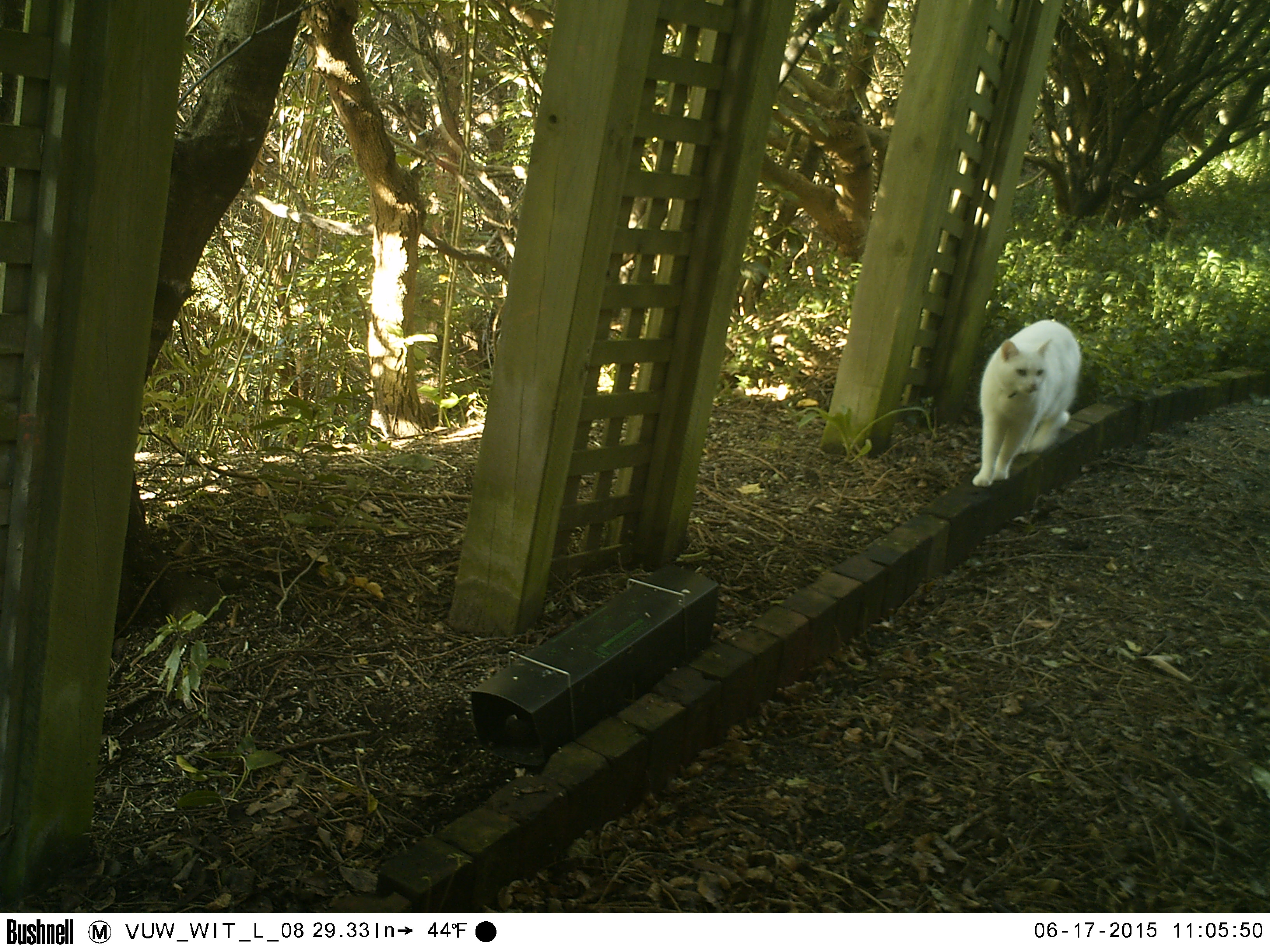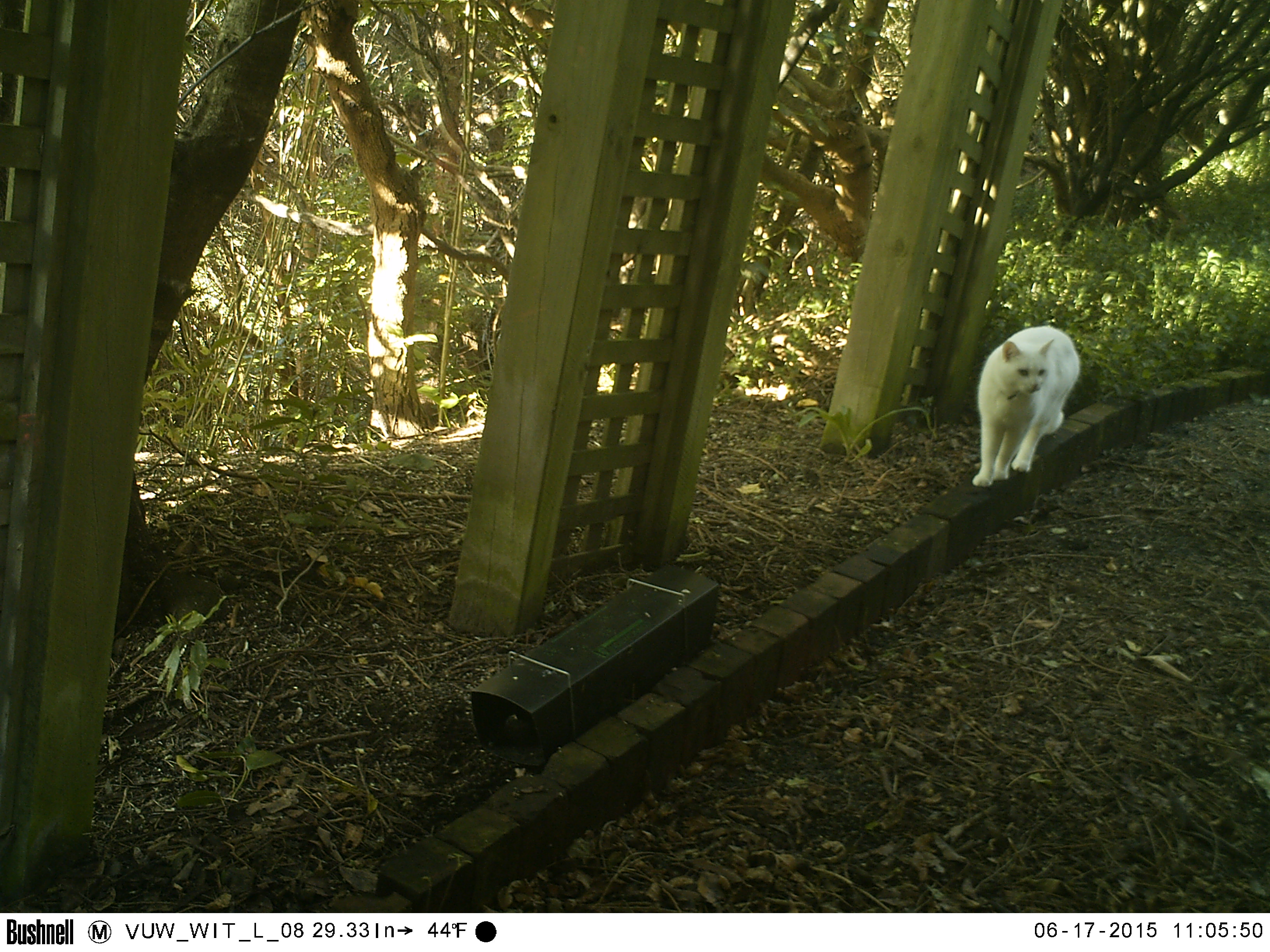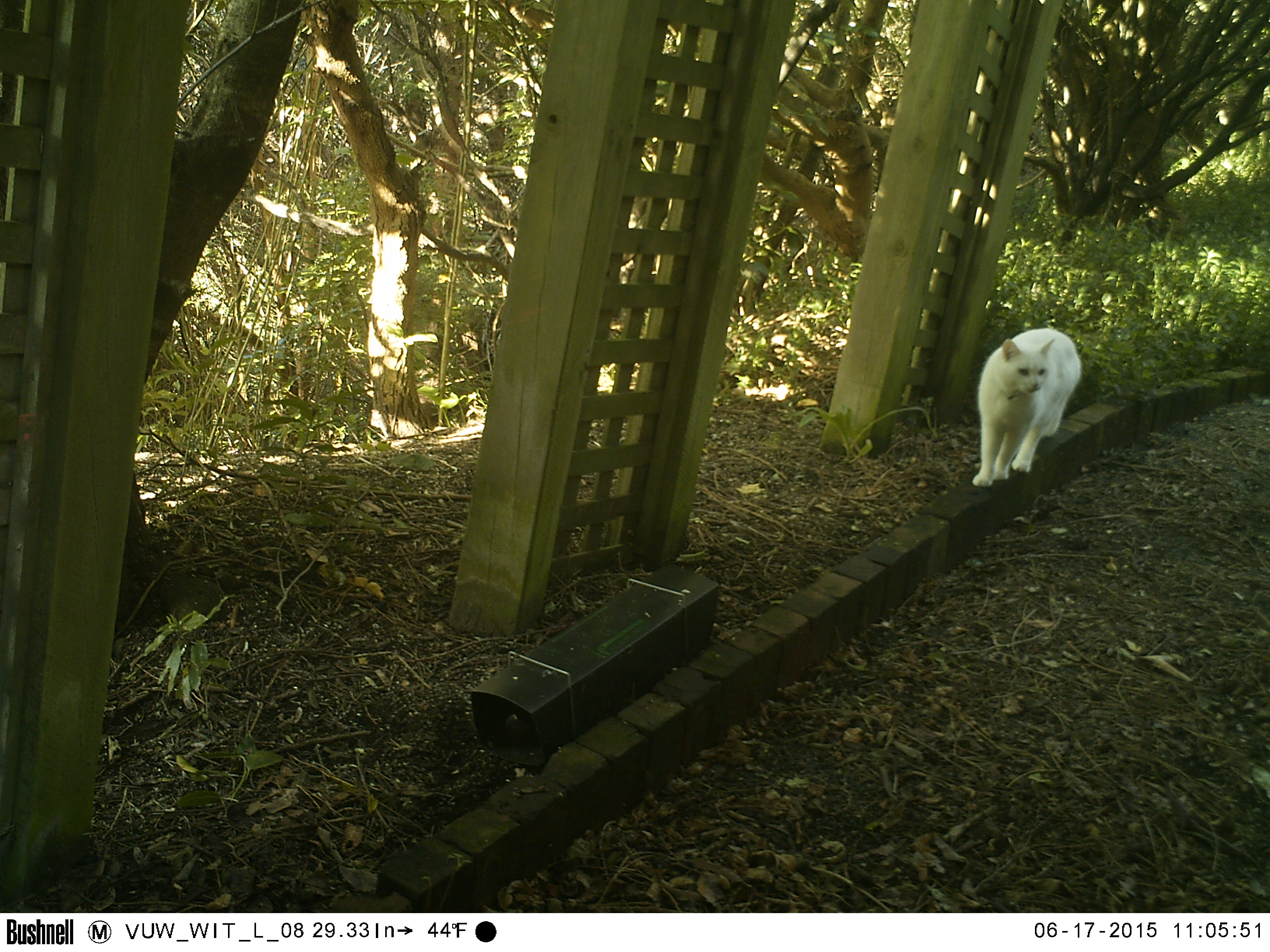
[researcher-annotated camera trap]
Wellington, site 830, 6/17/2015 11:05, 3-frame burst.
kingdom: Animalia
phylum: Chordata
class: Mammalia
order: Carnivora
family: Felidae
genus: Felis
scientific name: Felis catus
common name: cat